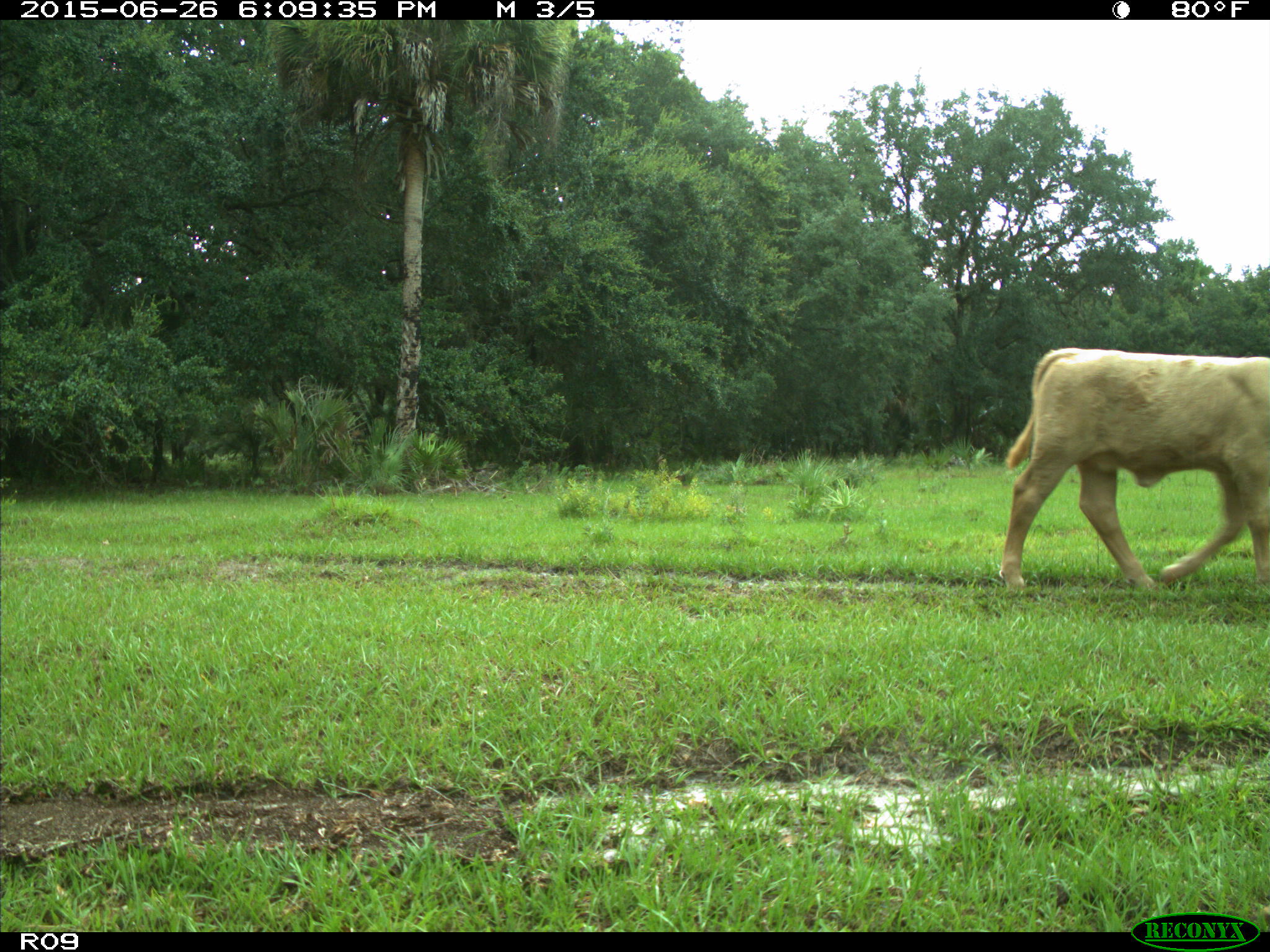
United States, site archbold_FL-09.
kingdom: Animalia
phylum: Chordata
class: Mammalia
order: Artiodactyla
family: Bovidae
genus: Bos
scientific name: Bos taurus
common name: domestic cow